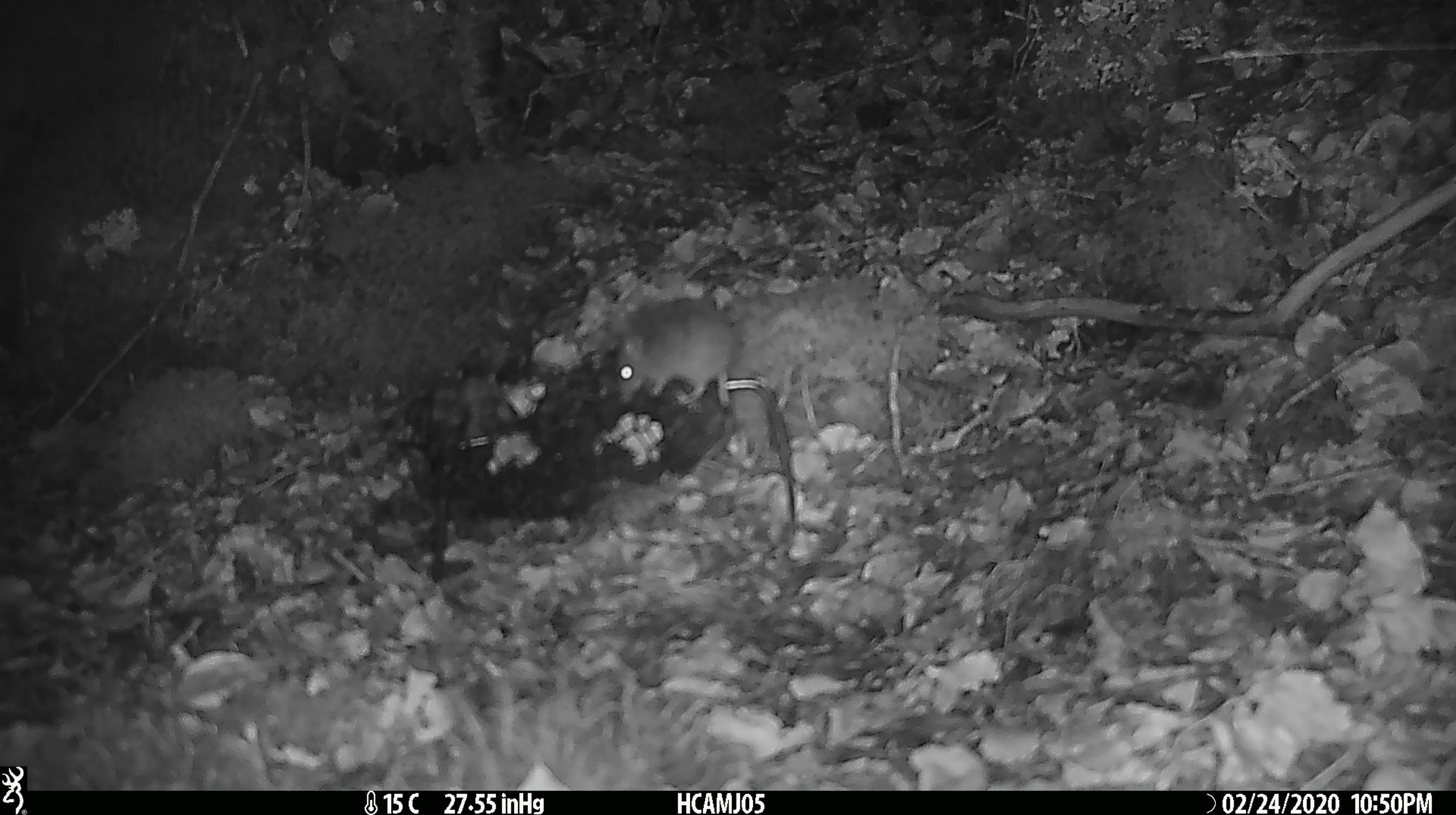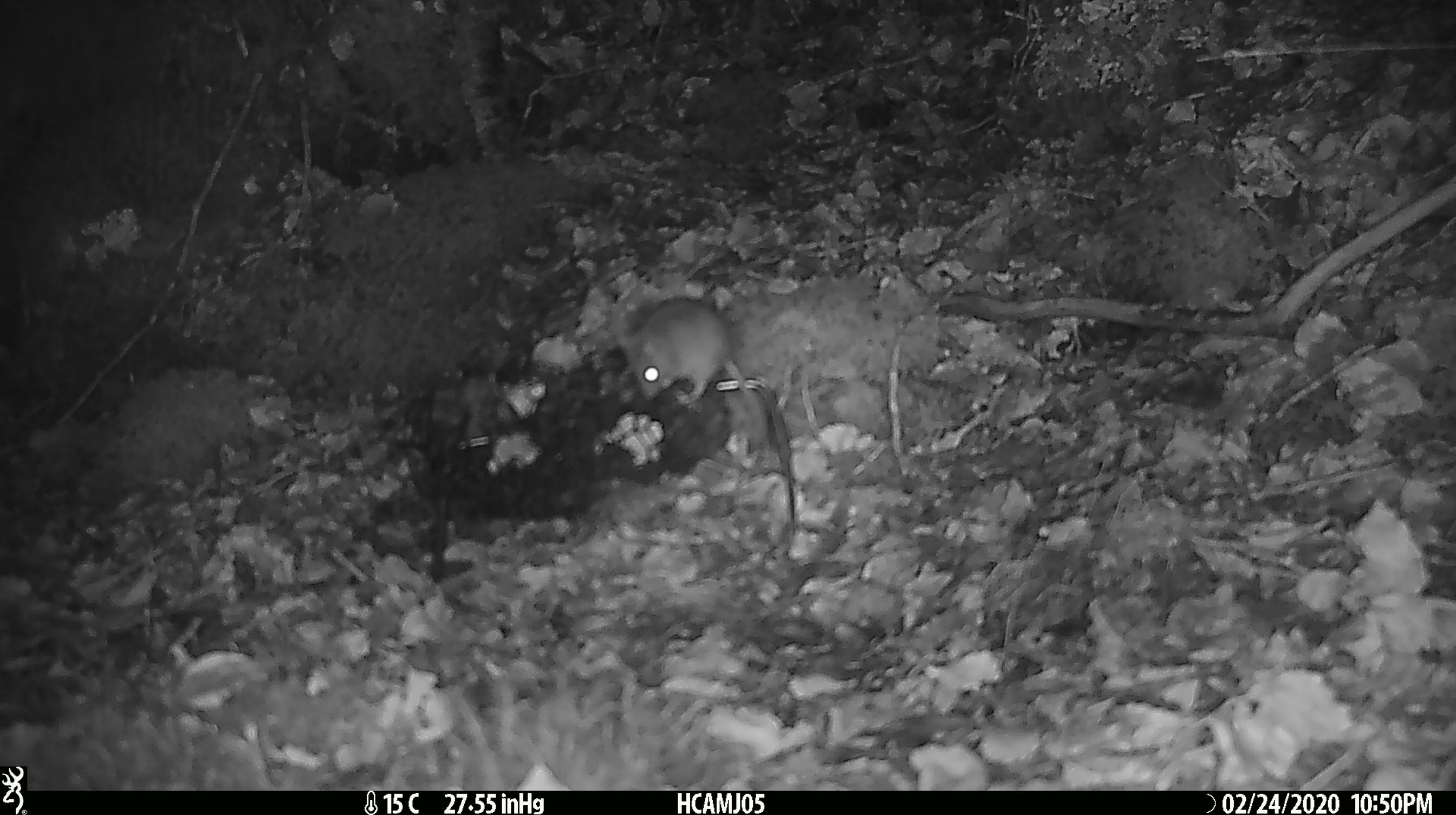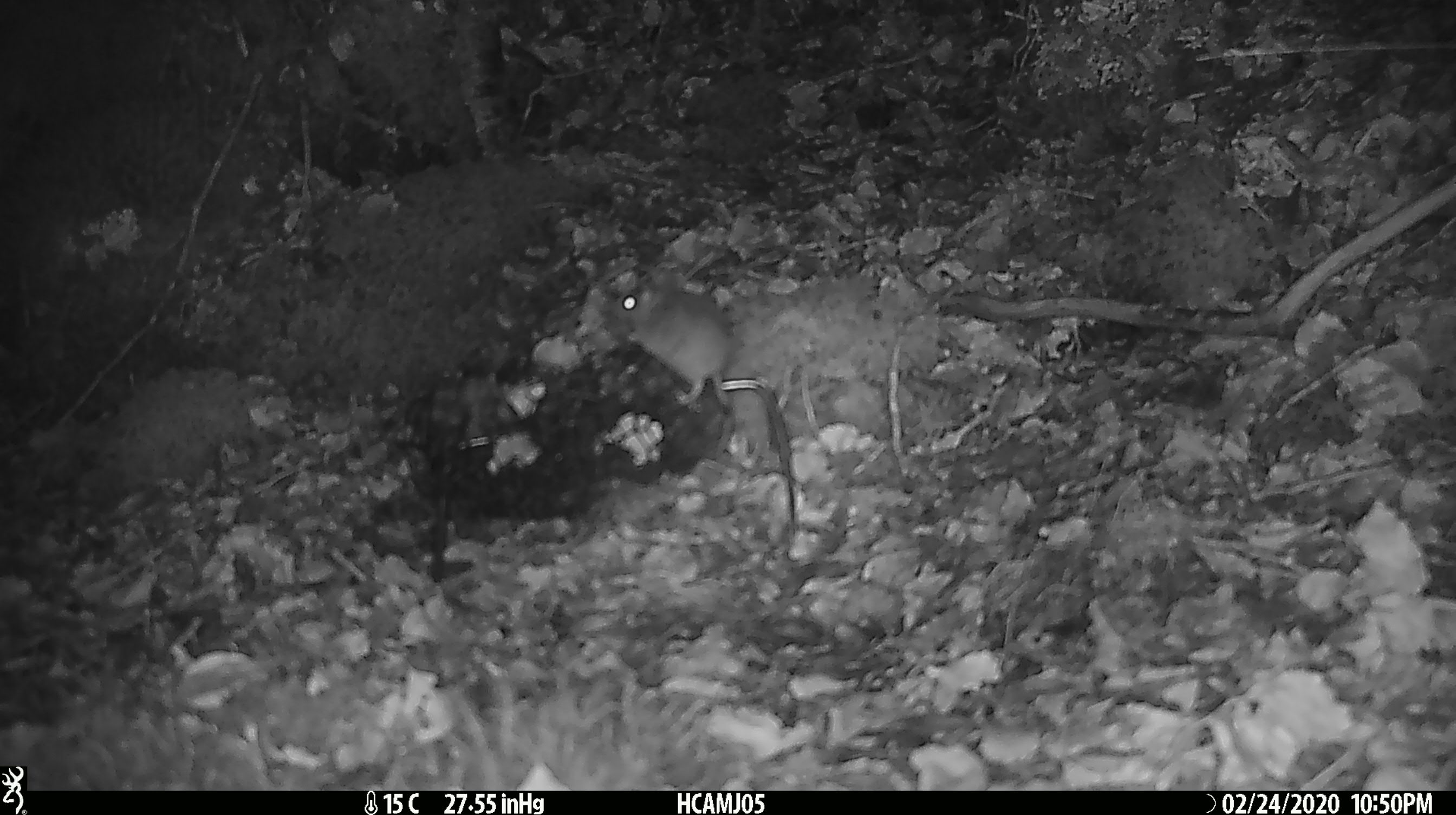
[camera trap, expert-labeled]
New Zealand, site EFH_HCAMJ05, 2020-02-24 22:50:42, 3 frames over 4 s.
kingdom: Animalia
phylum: Chordata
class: Mammalia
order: Rodentia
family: Muridae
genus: Mus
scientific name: Mus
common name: mouse